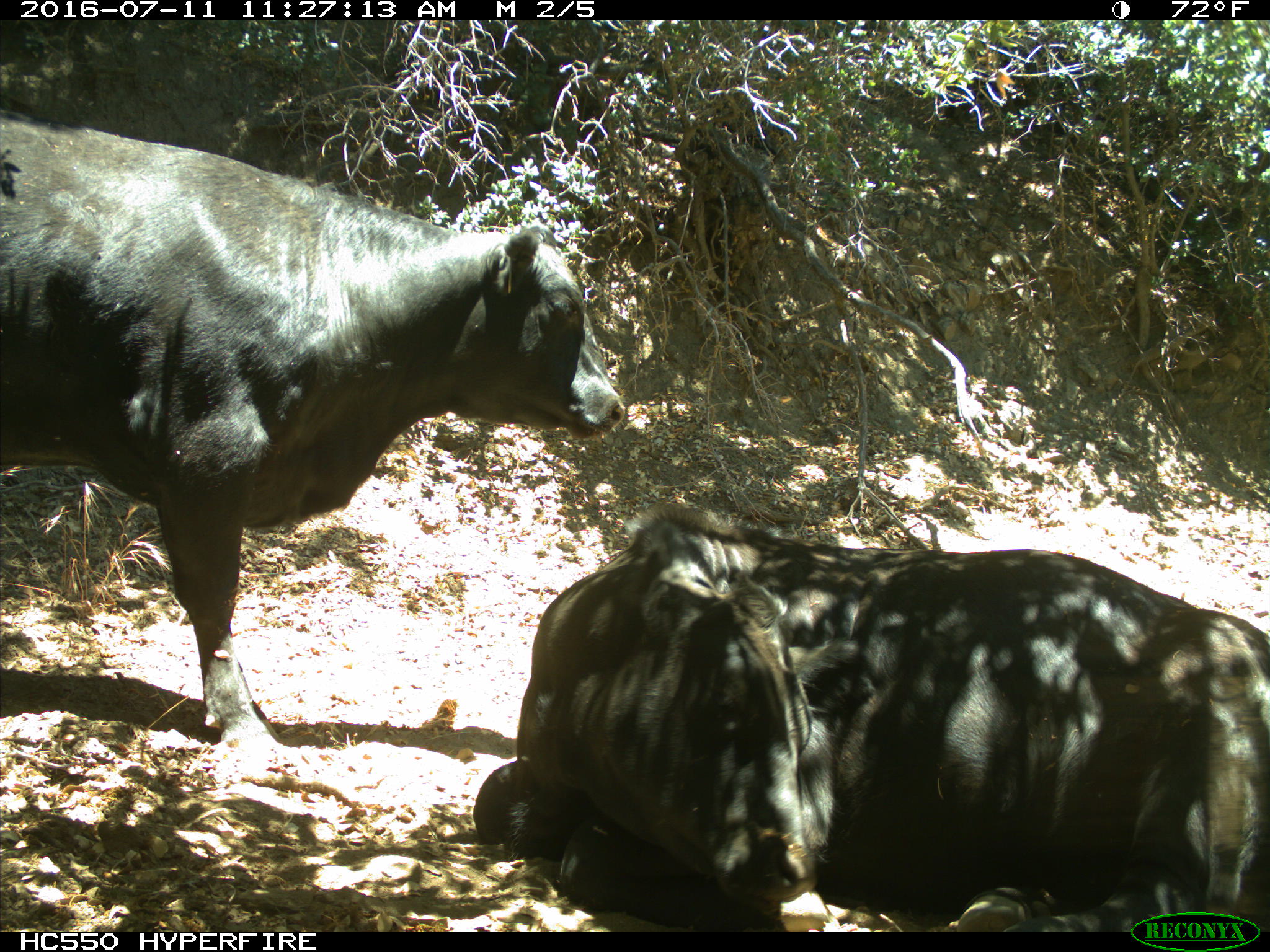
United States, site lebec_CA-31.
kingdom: Animalia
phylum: Chordata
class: Mammalia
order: Artiodactyla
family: Bovidae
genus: Bos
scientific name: Bos taurus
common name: domestic cow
Bos taurus (domestic cow).